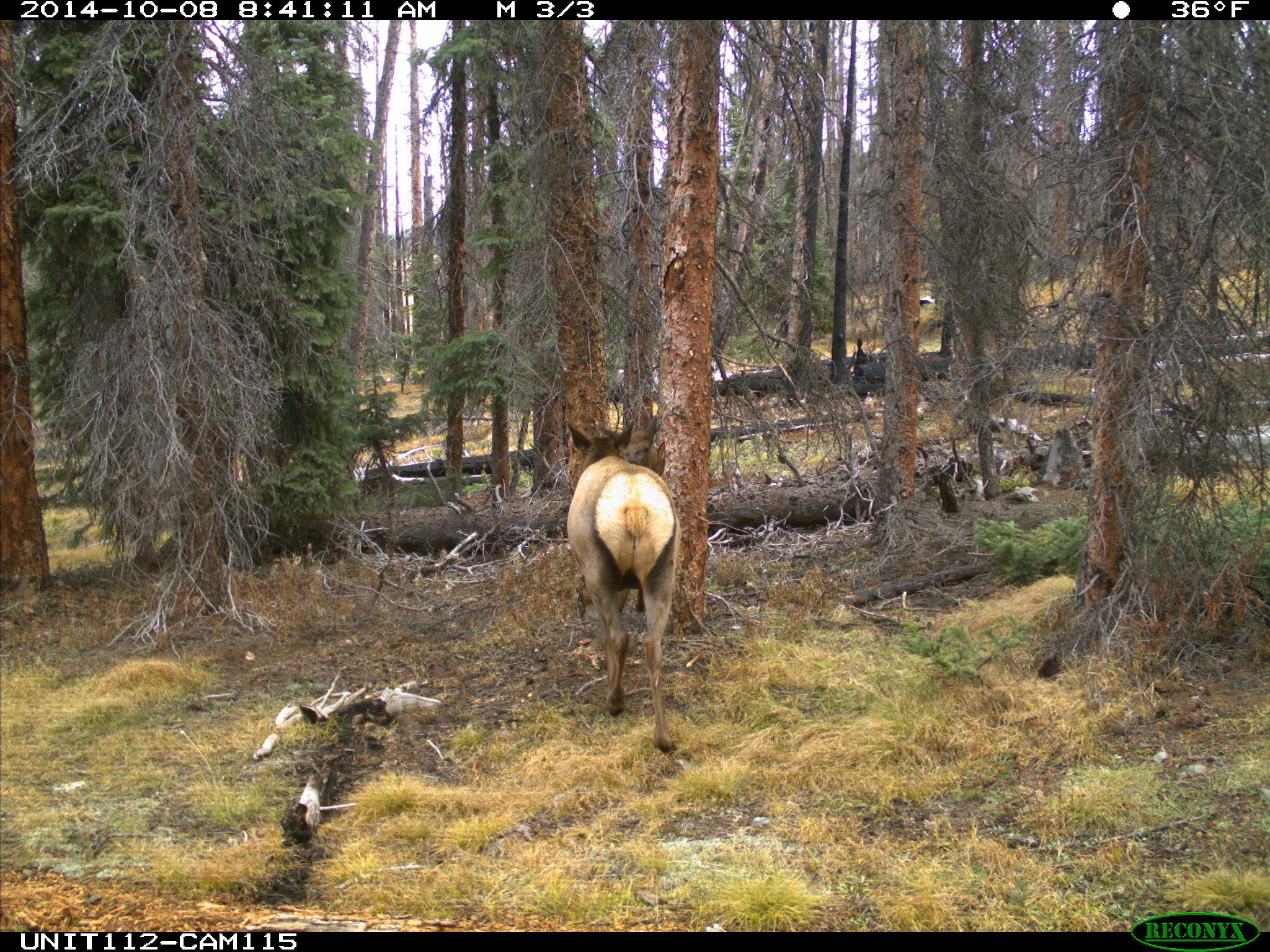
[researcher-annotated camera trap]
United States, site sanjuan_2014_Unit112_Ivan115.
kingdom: Animalia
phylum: Chordata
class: Mammalia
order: Artiodactyla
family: Cervidae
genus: Cervus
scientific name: Cervus elaphus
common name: red deer